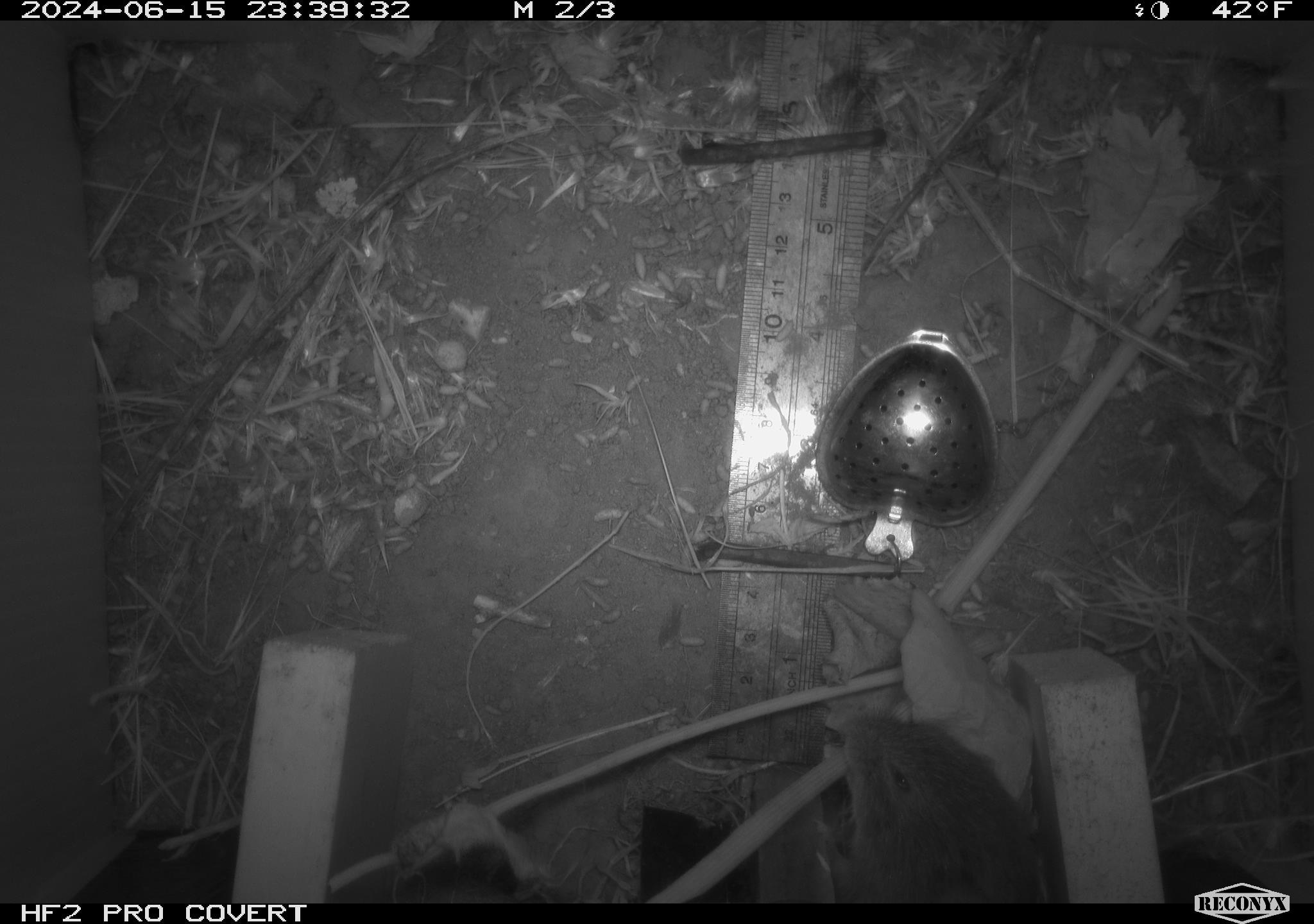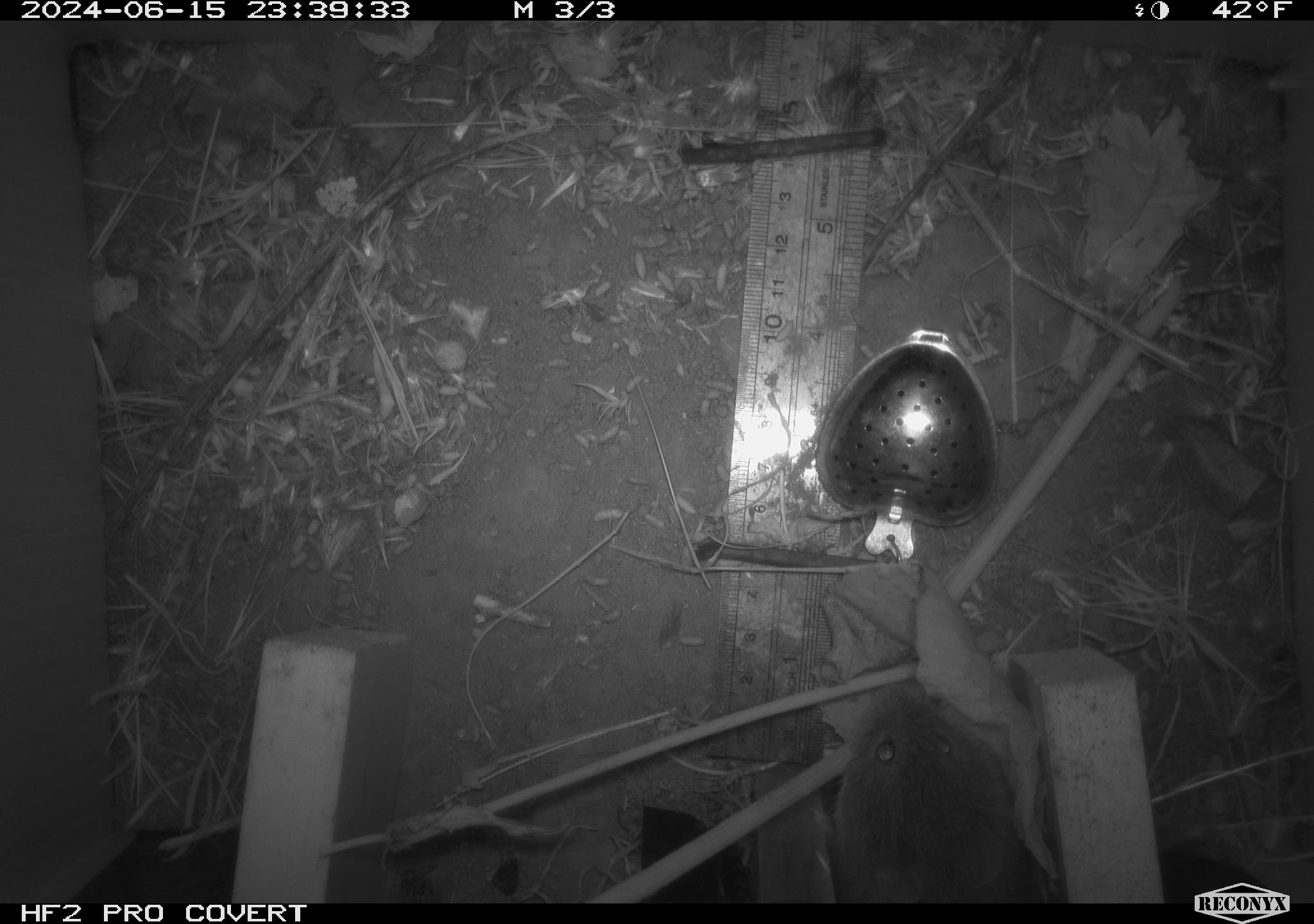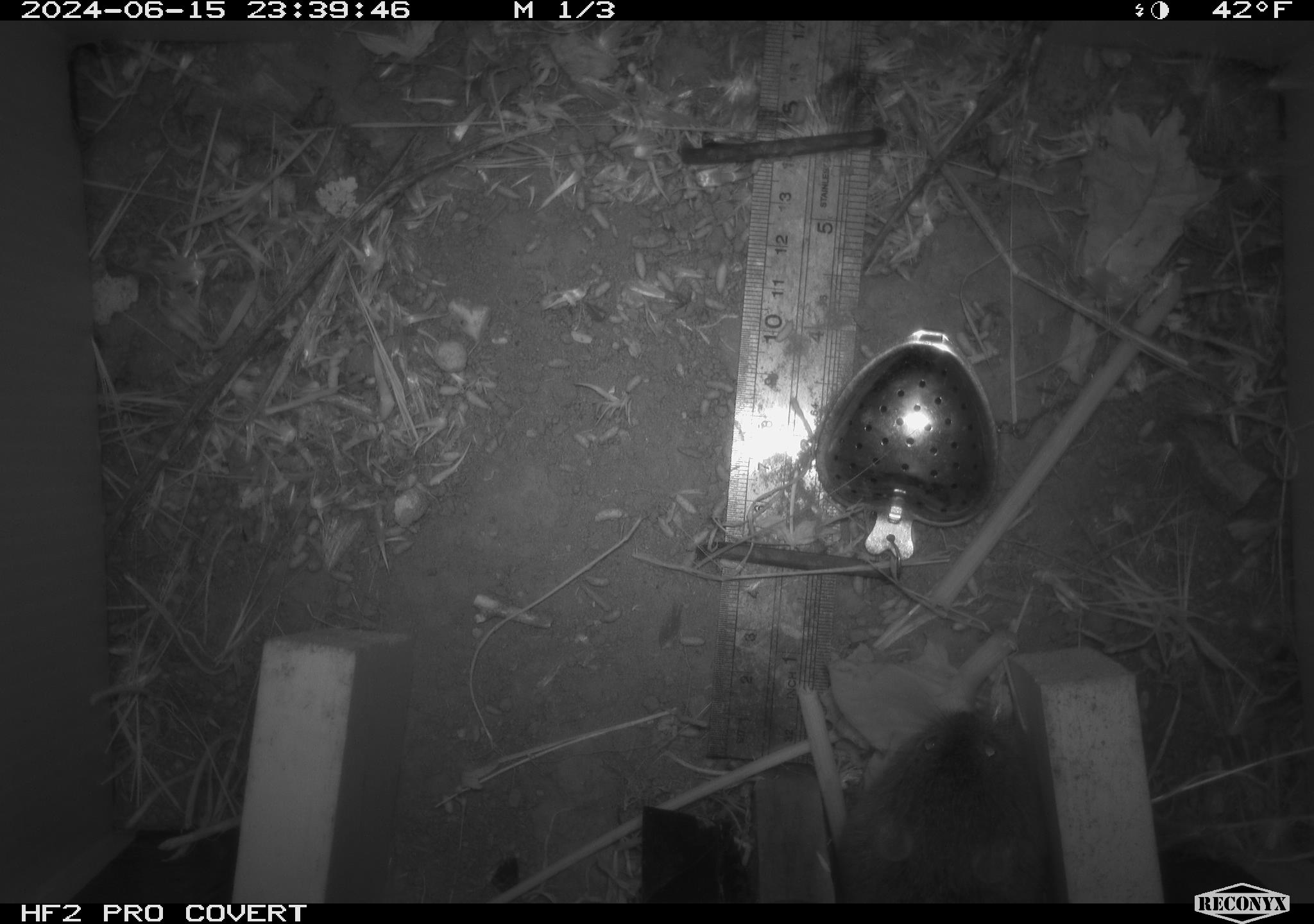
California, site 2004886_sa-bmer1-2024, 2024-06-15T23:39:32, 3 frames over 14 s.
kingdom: Animalia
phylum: Chordata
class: Mammalia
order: Rodentia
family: Cricetidae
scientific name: Cricetidae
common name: hamsters, voles, lemmings, and allies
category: cricetidae family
Cricetidae family (hamsters, voles, lemmings, and allies) (Cricetidae).